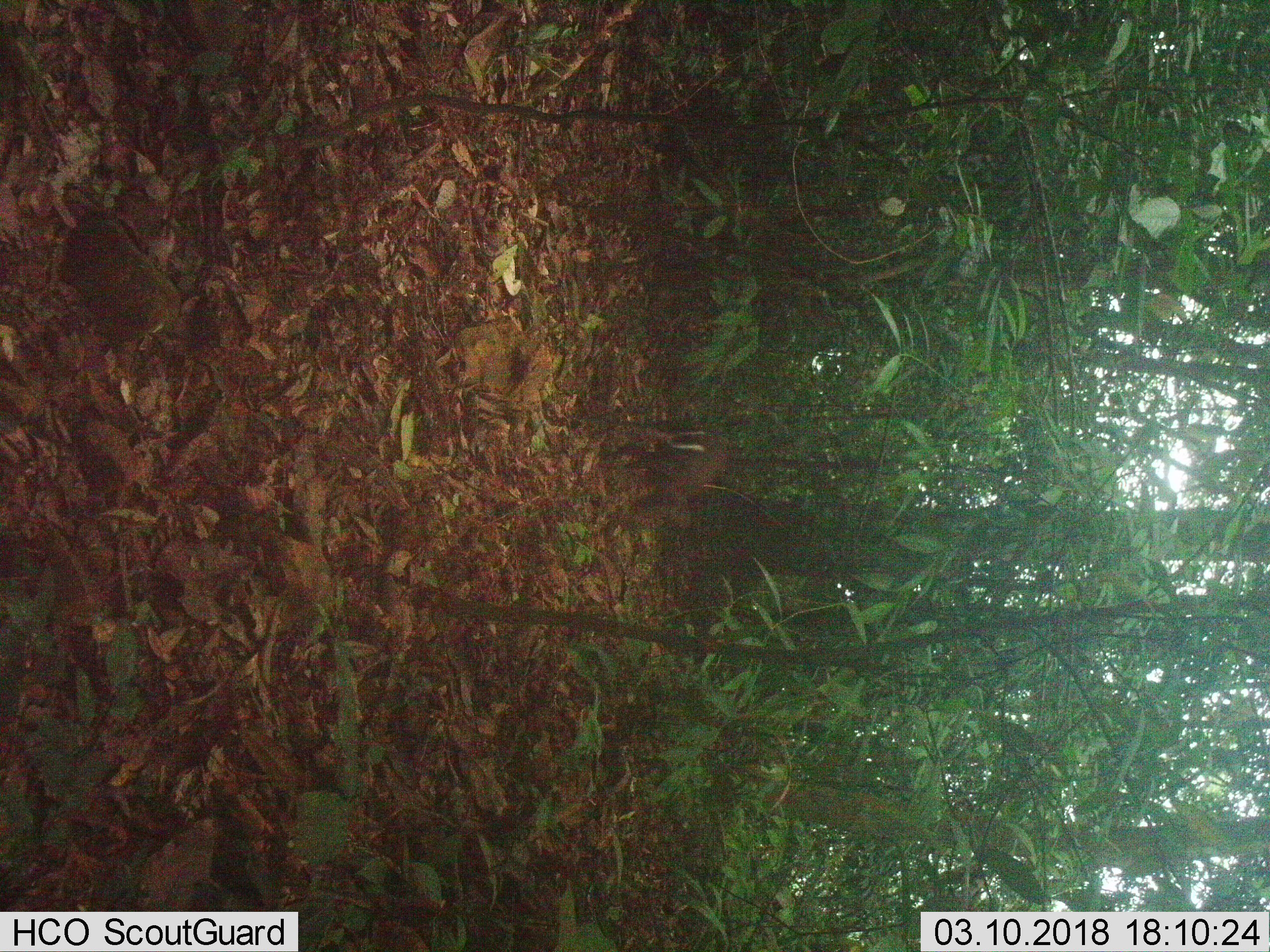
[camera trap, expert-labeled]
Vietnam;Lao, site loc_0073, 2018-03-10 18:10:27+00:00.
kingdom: Animalia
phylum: Chordata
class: Mammalia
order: Artiodactyla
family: Cervidae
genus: Muntiacus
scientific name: Muntiacus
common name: muntjacs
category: unidentified muntjac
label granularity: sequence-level